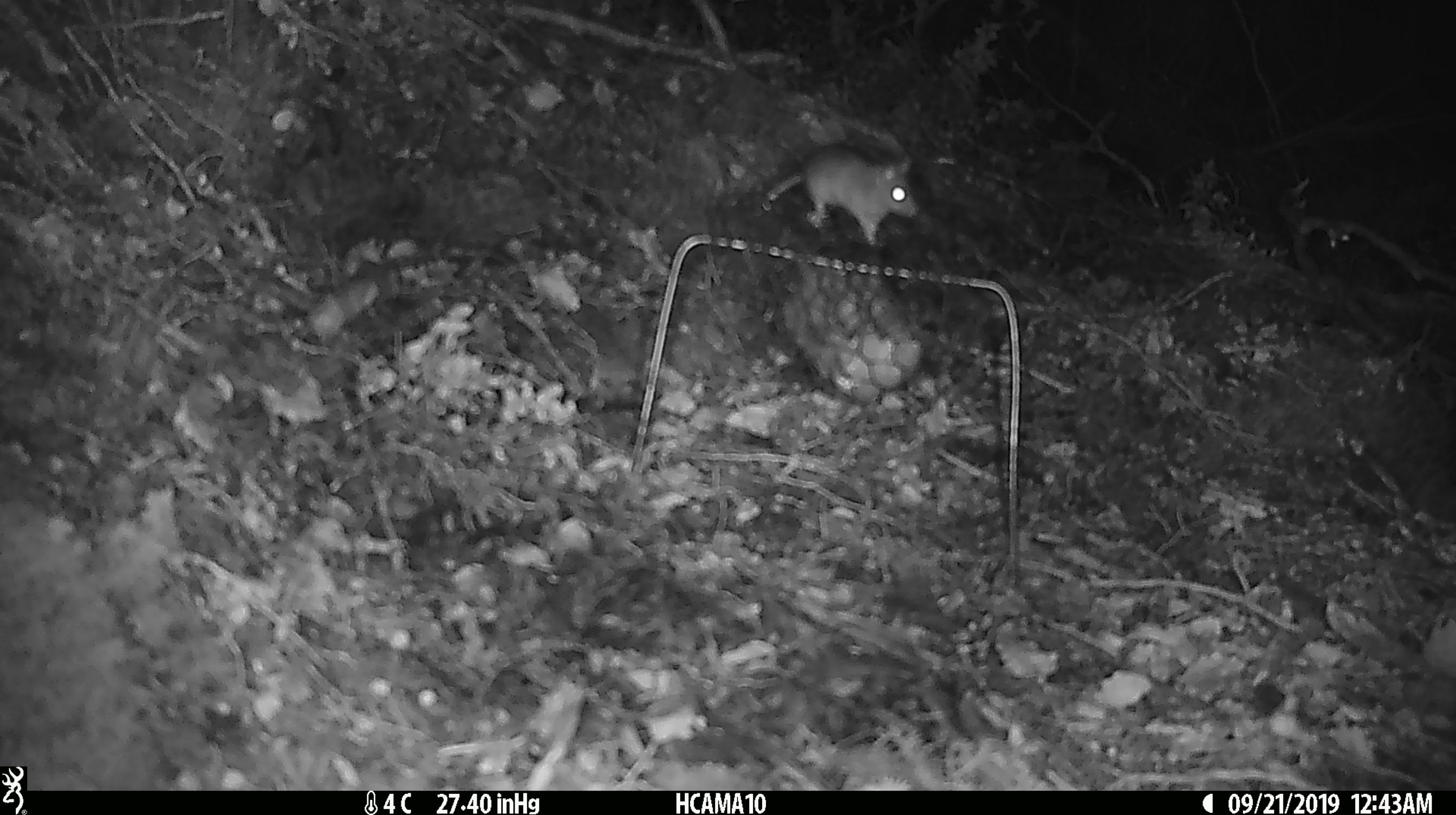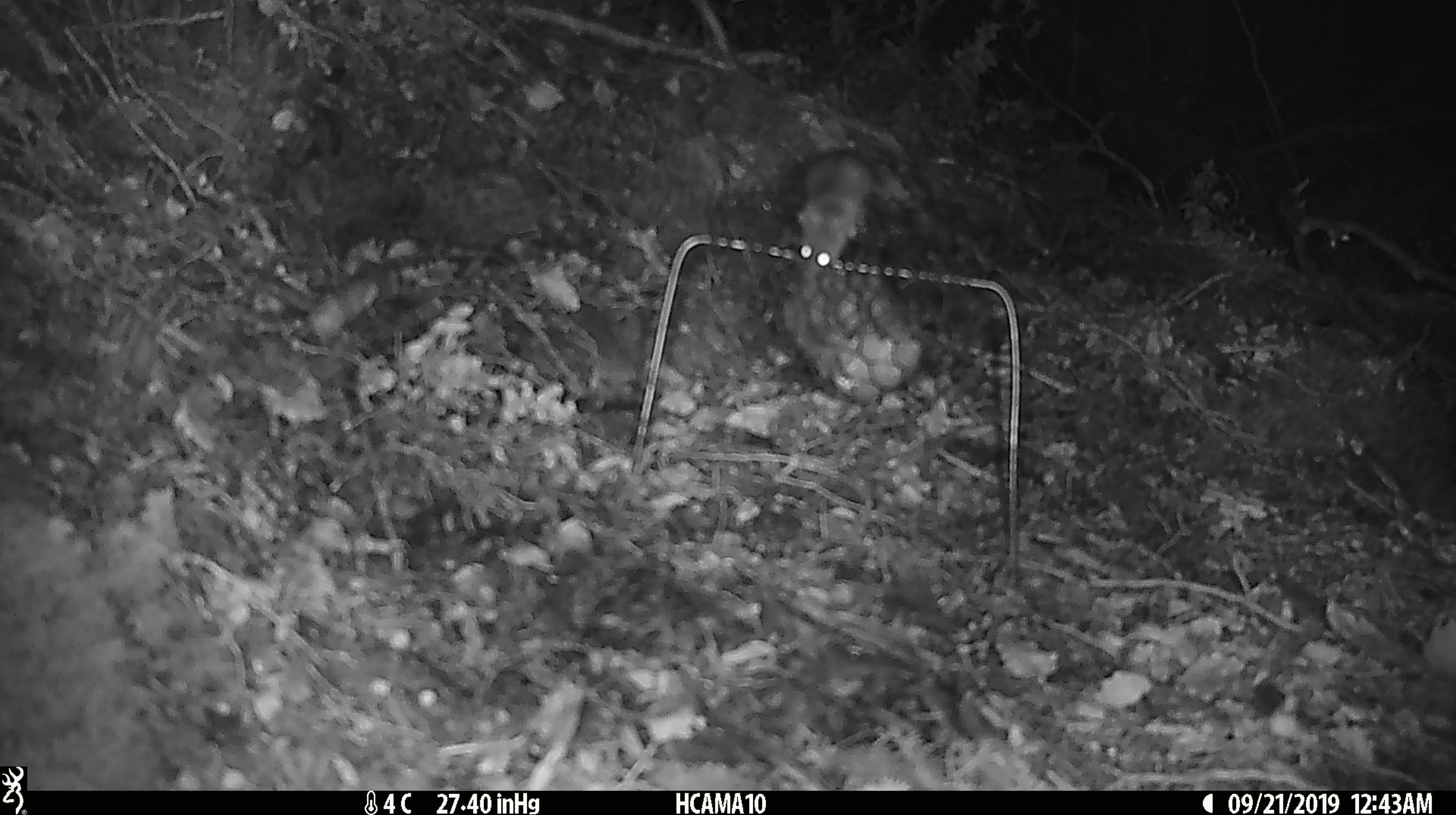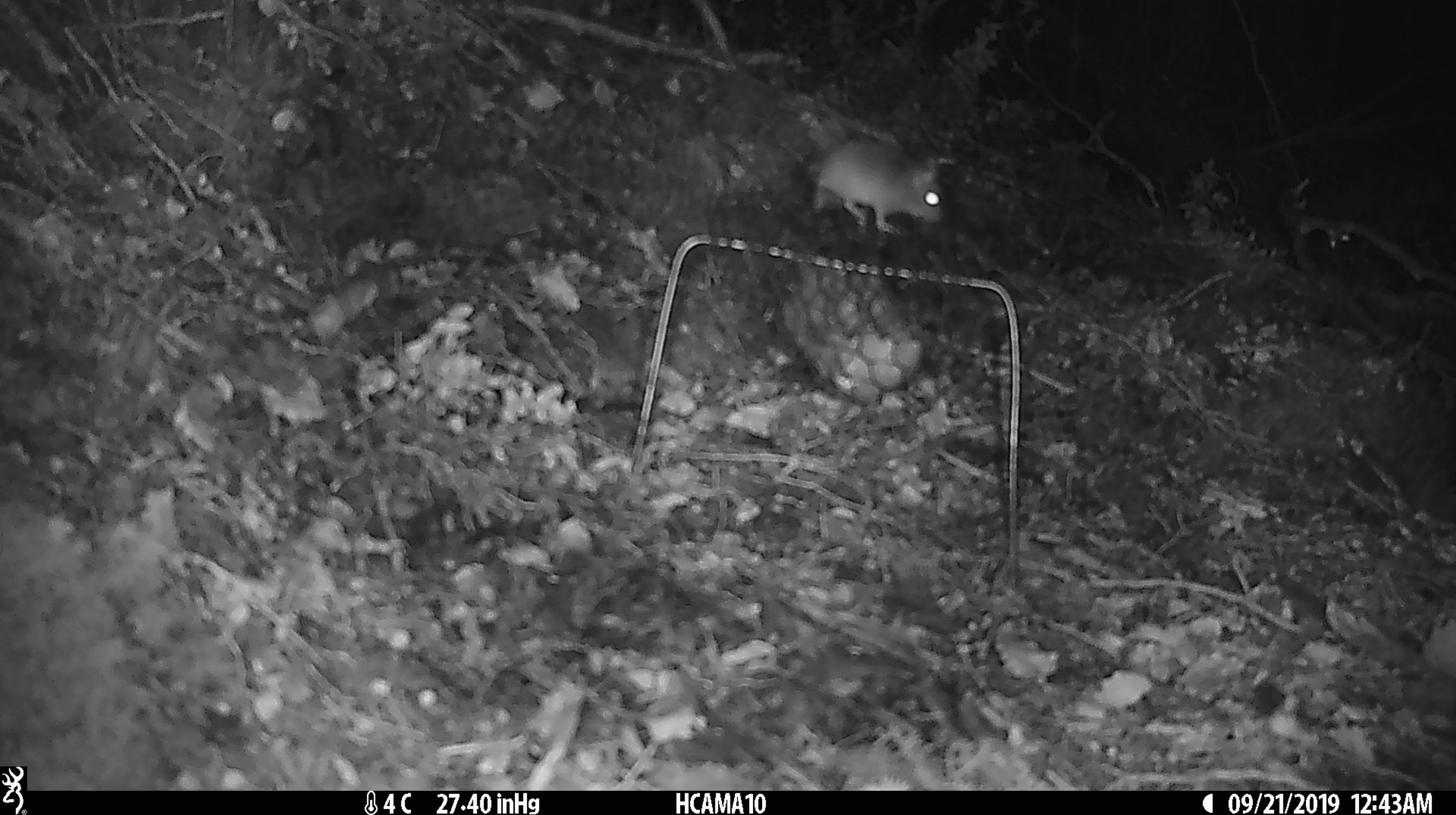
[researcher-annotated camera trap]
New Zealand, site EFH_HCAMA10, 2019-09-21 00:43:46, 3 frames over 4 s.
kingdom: Animalia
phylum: Chordata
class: Mammalia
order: Rodentia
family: Muridae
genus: Mus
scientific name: Mus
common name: mouse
Mouse (Mus).